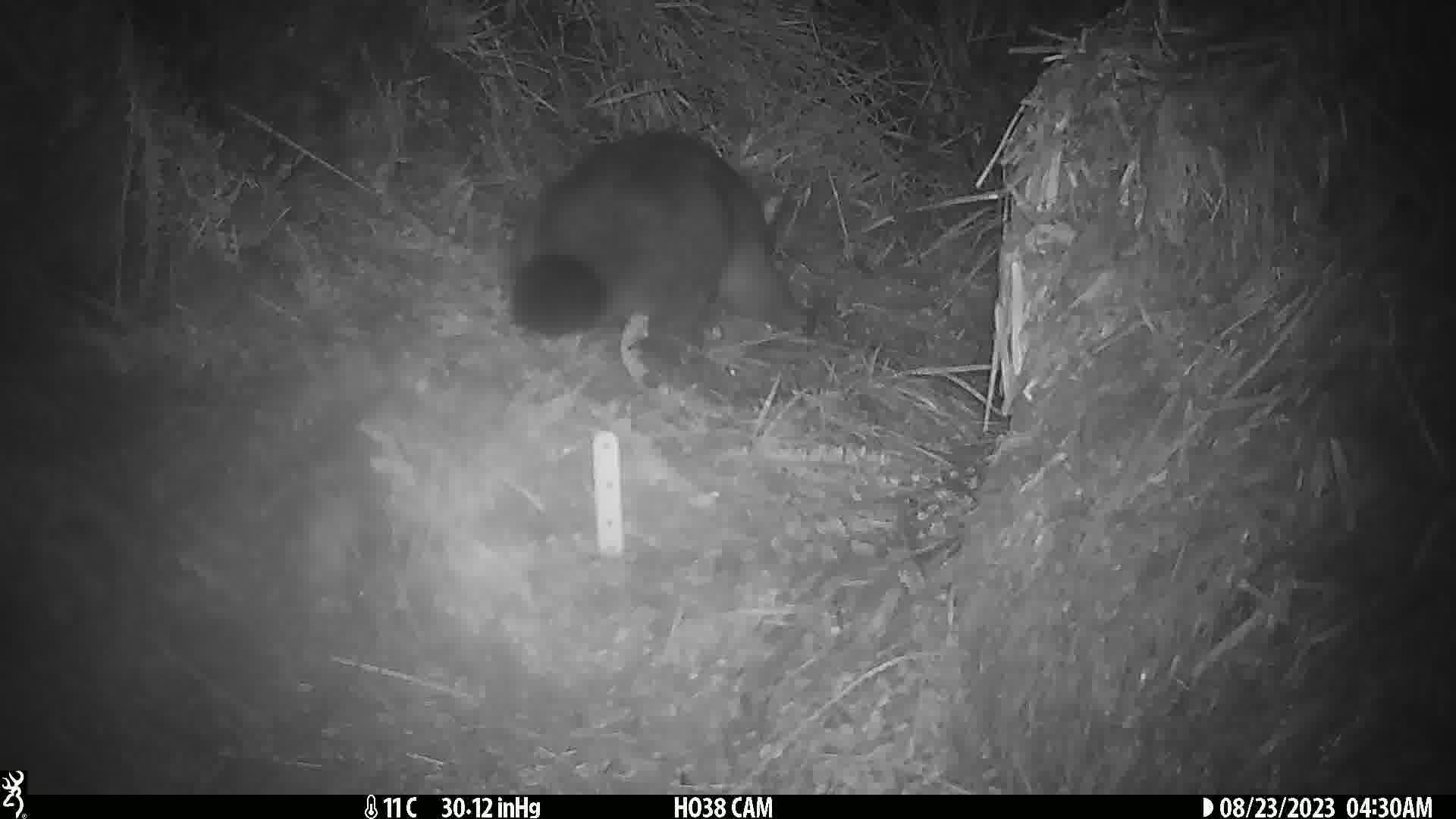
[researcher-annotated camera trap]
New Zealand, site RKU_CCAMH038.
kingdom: Animalia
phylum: Chordata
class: Mammalia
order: Diprotodontia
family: Phalangeridae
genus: Trichosurus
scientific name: Trichosurus vulpecula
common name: common brushtail possum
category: possum